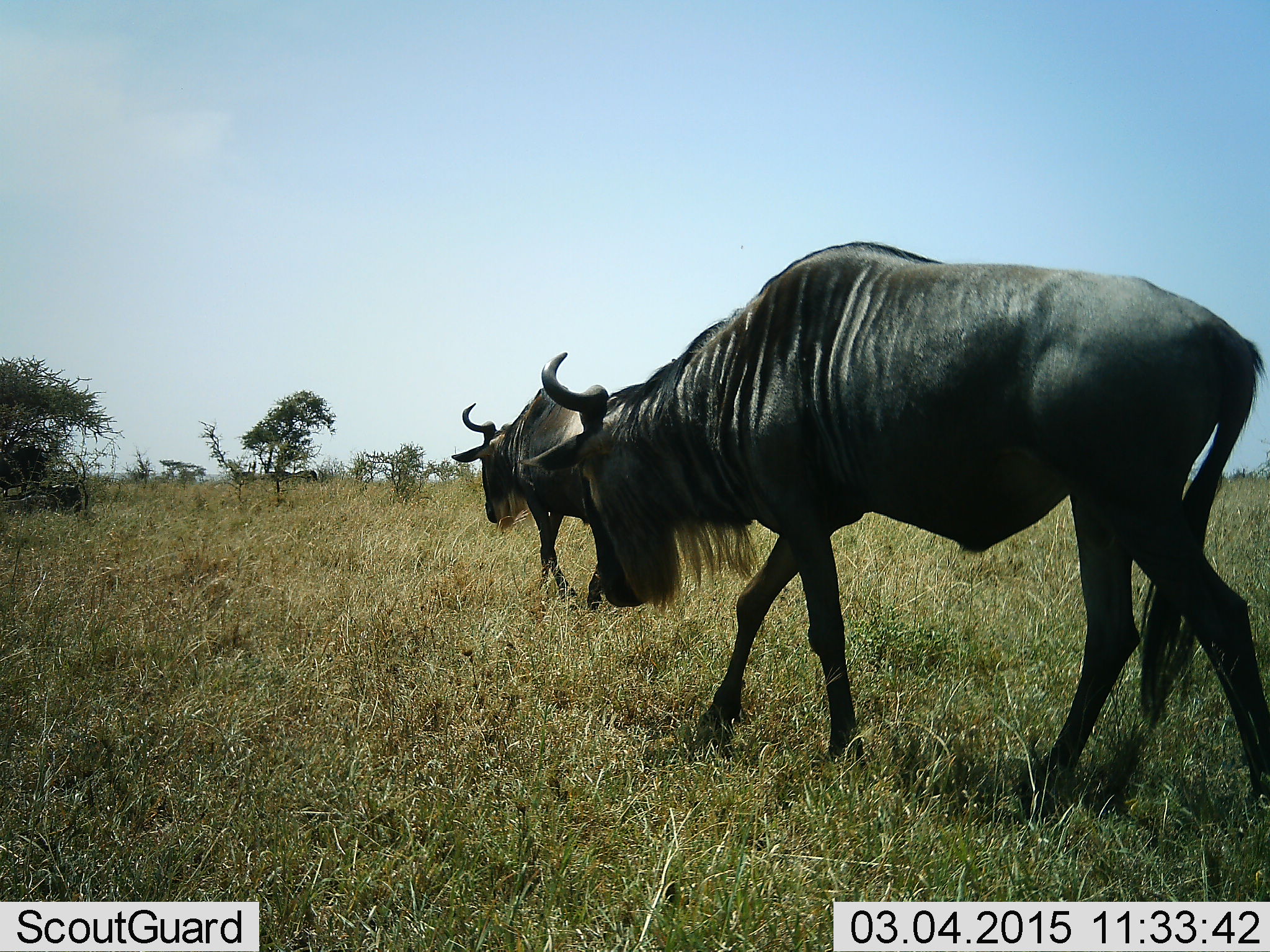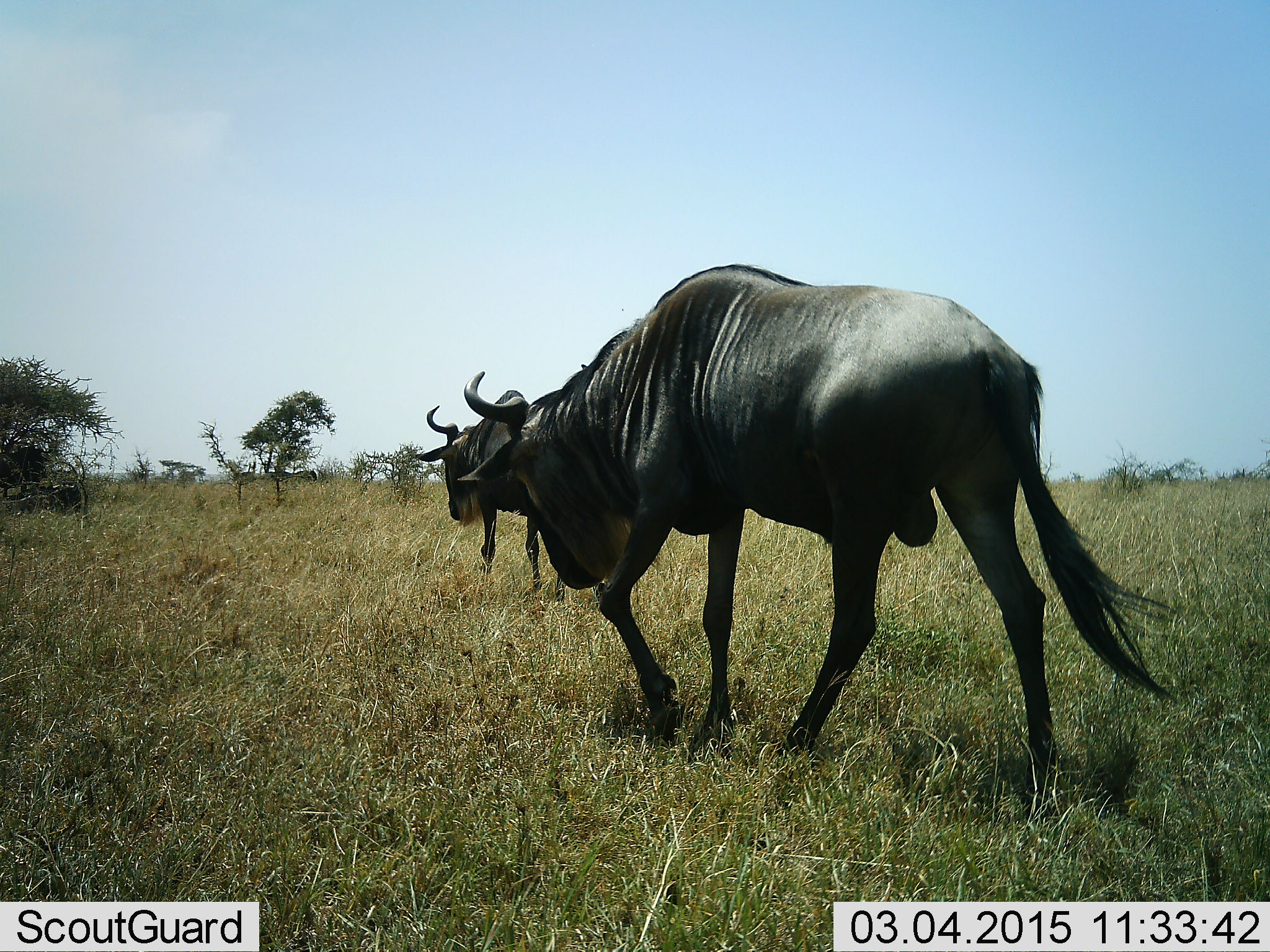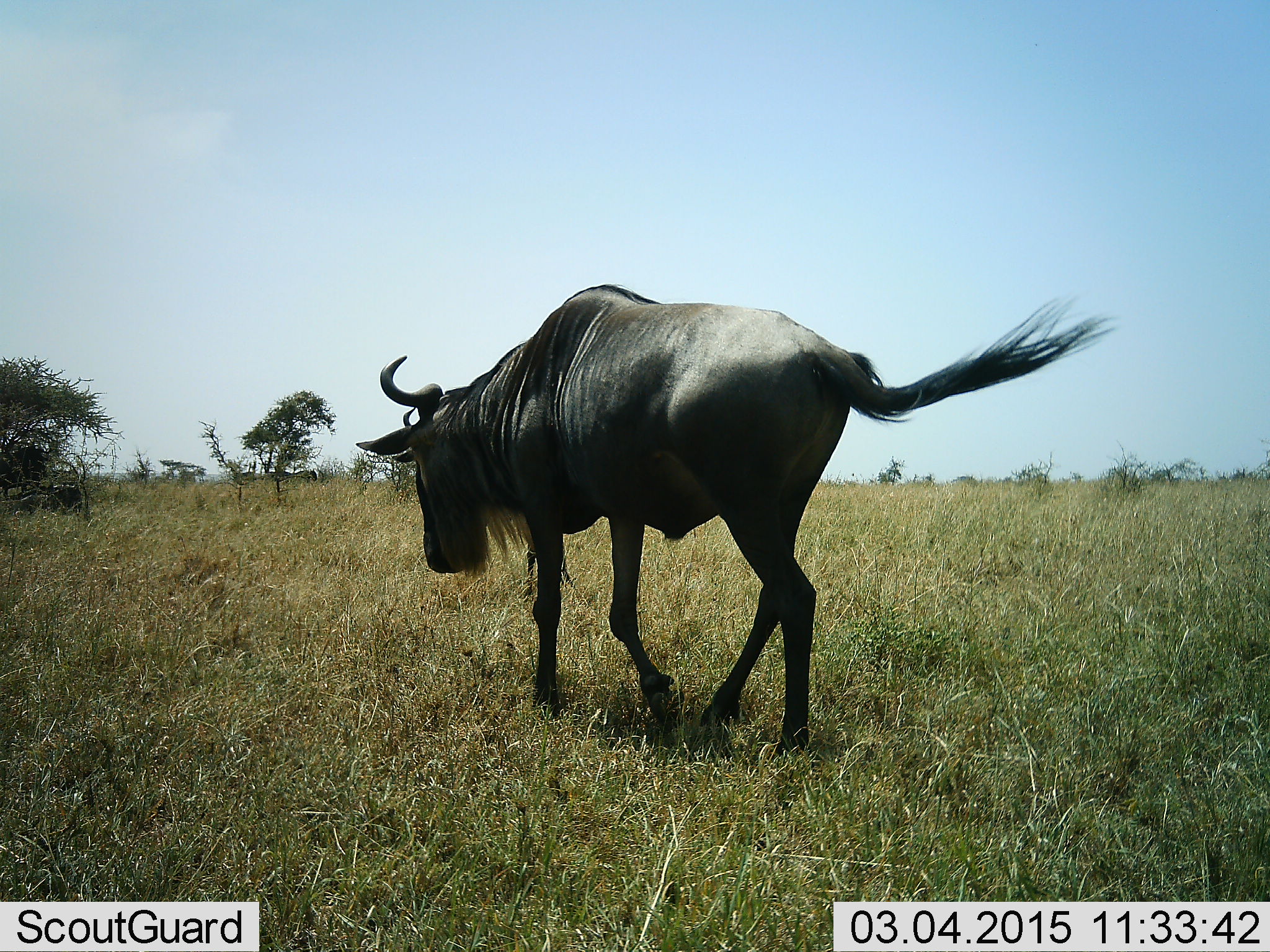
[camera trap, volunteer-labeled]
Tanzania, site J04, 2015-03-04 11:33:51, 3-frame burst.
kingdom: Animalia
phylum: Chordata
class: Mammalia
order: Artiodactyla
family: Bovidae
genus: Connochaetes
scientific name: Connochaetes taurinus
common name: blue wildebeest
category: wildebeest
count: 2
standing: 0%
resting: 0%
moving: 100%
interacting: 0%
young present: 0%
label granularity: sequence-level